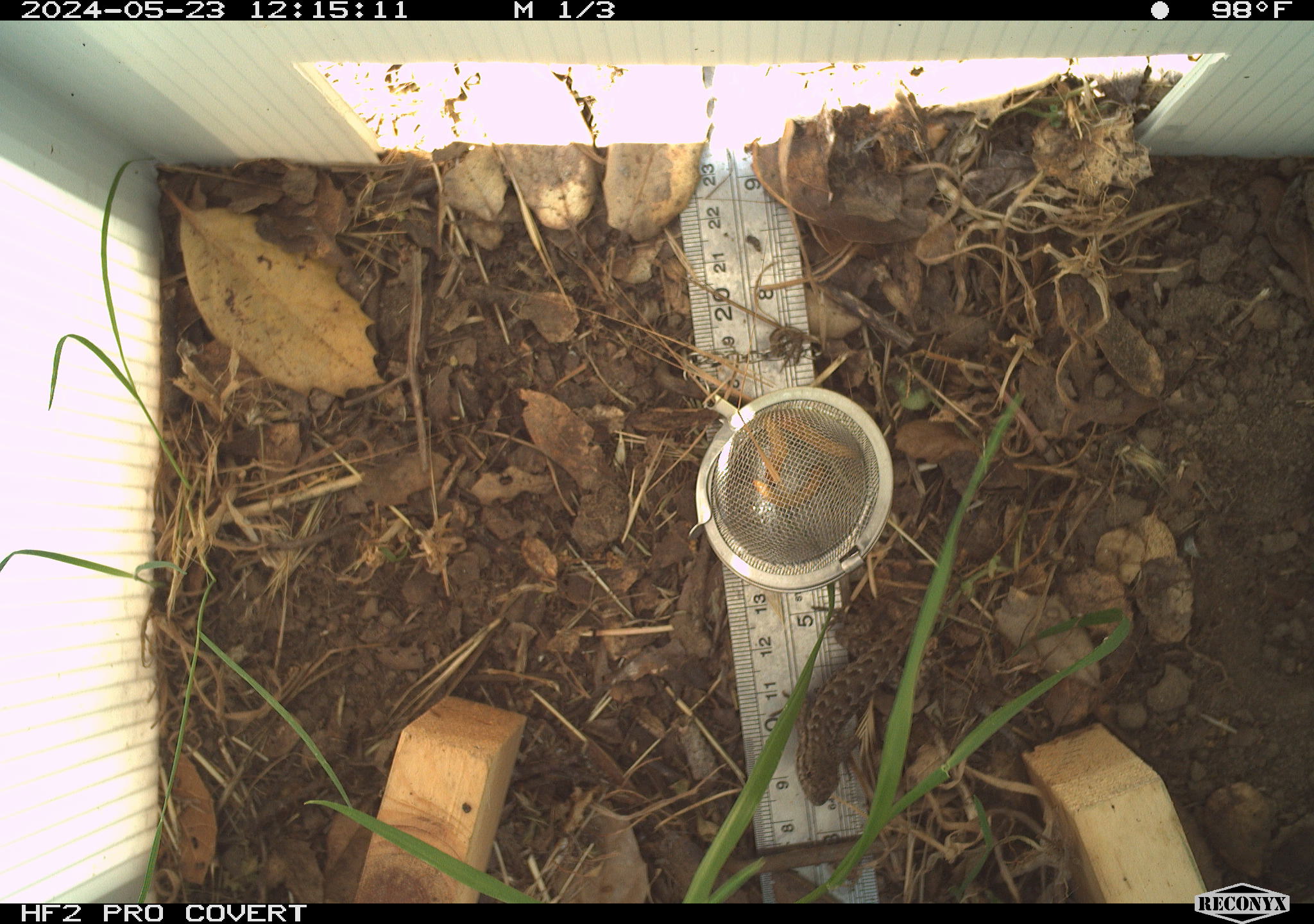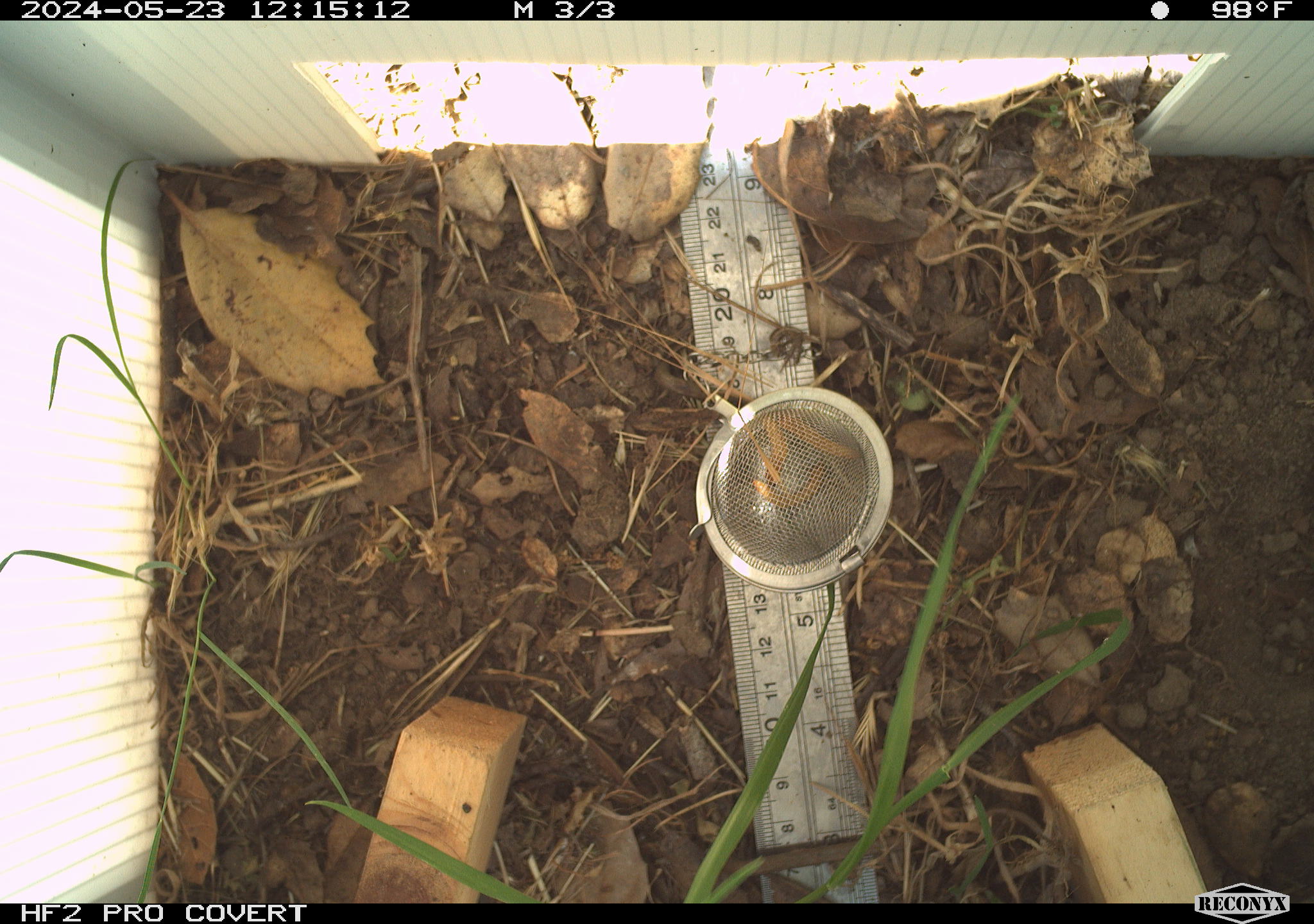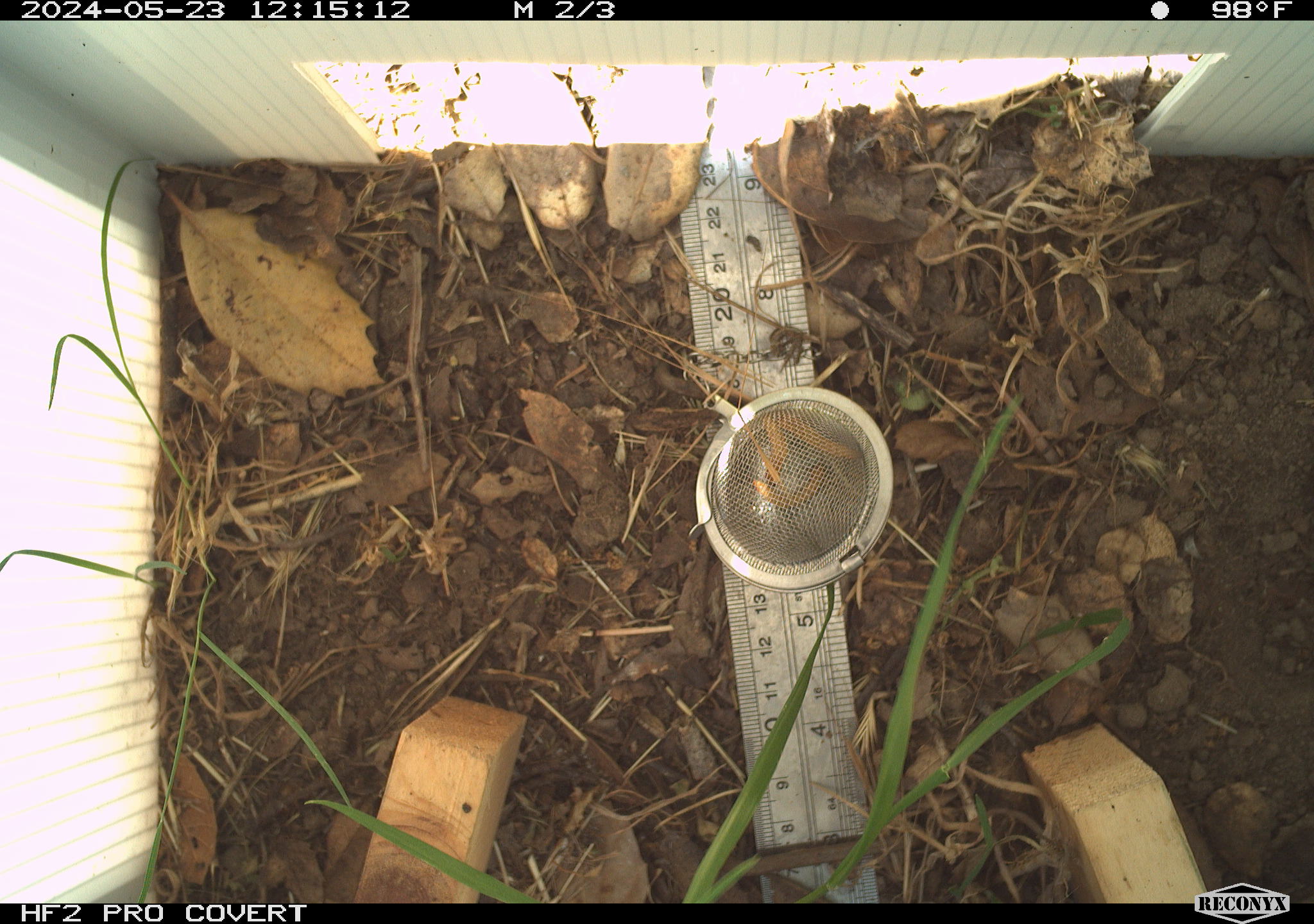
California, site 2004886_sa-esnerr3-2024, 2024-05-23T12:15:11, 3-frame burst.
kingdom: Animalia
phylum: Chordata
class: Reptilia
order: Squamata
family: Phrynosomatidae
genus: Sceloporus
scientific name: Sceloporus occidentalis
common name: western fence lizard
Western fence lizard (Sceloporus occidentalis).